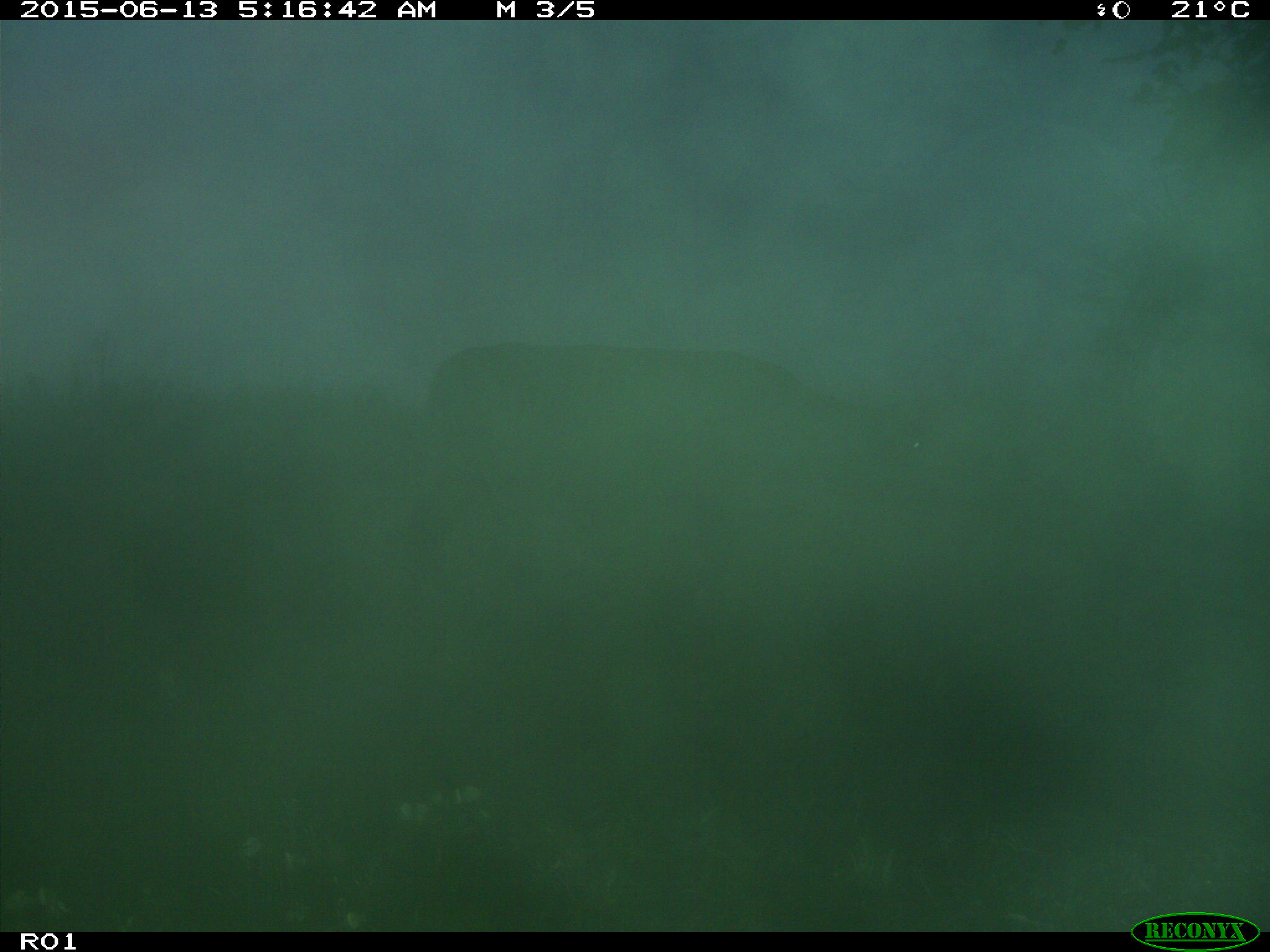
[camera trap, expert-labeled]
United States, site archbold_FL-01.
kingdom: Animalia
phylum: Chordata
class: Mammalia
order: Artiodactyla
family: Bovidae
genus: Bos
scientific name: Bos taurus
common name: domestic cow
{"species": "Bos taurus (domestic cow)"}